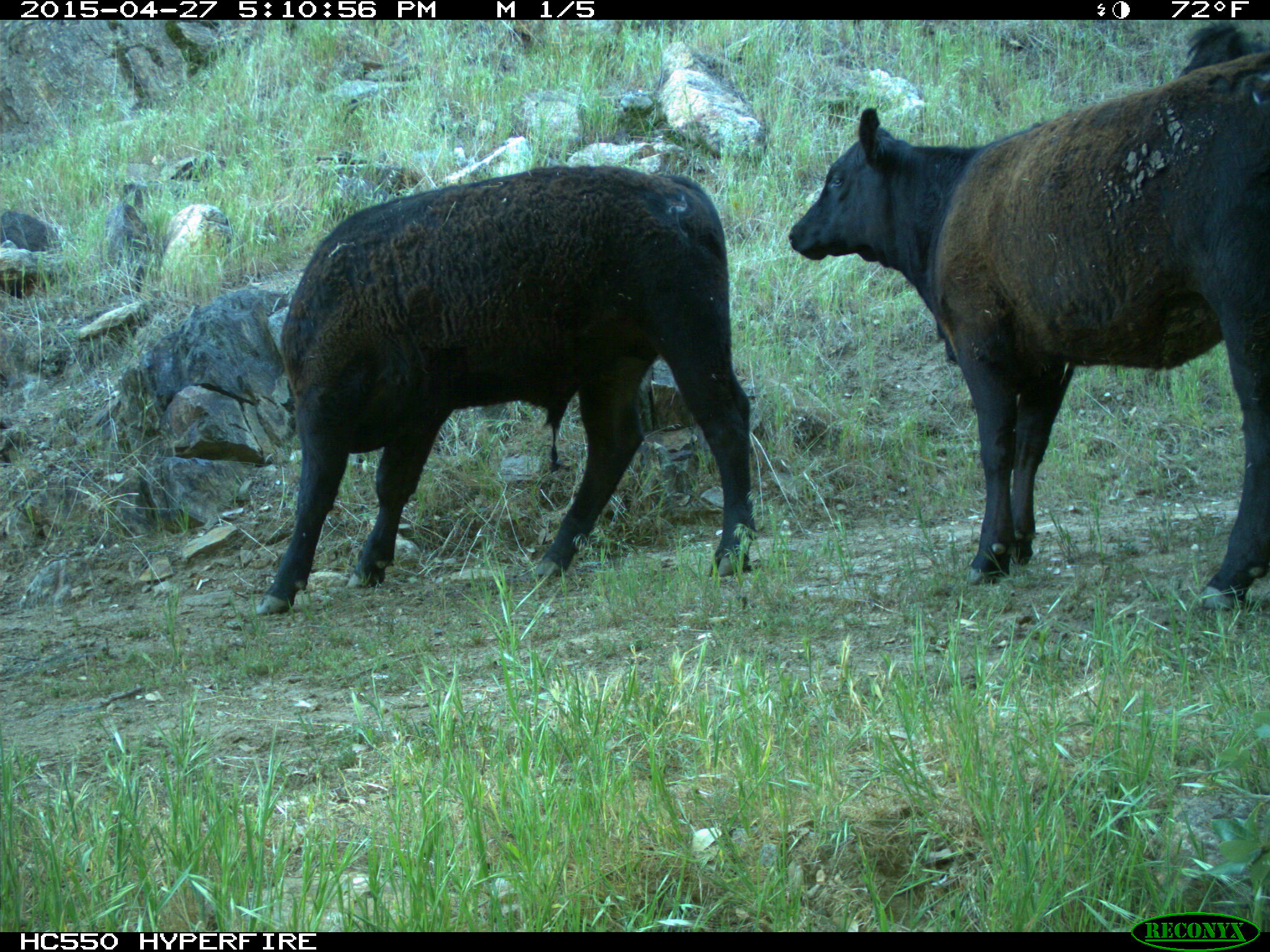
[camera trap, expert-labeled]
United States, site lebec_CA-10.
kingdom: Animalia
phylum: Chordata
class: Mammalia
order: Artiodactyla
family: Bovidae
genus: Bos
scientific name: Bos taurus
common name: domestic cow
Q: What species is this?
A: Bos taurus (domestic cow).